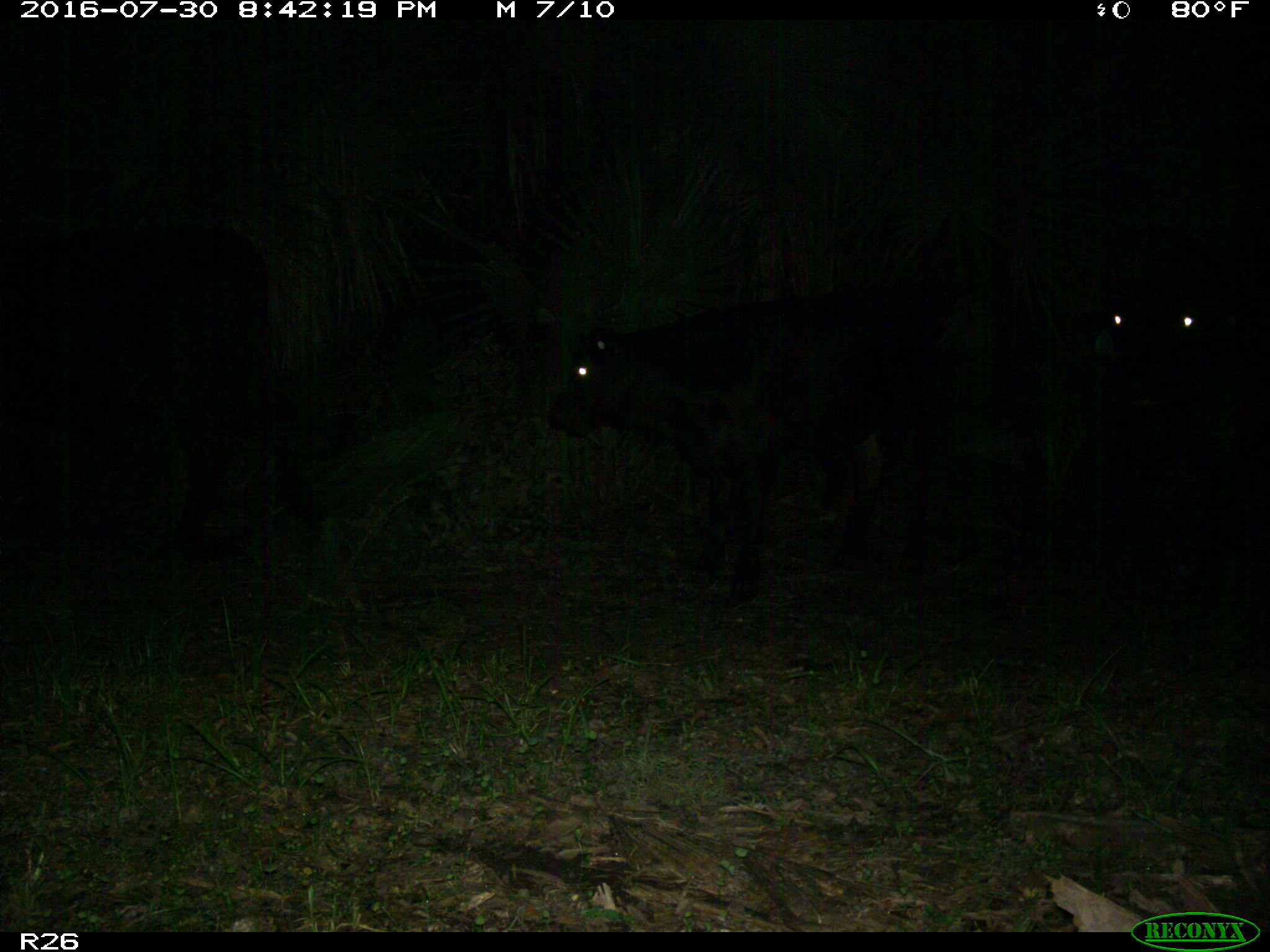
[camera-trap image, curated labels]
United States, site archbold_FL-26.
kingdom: Animalia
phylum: Chordata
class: Mammalia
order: Artiodactyla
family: Bovidae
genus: Bos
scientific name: Bos taurus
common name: domestic cow